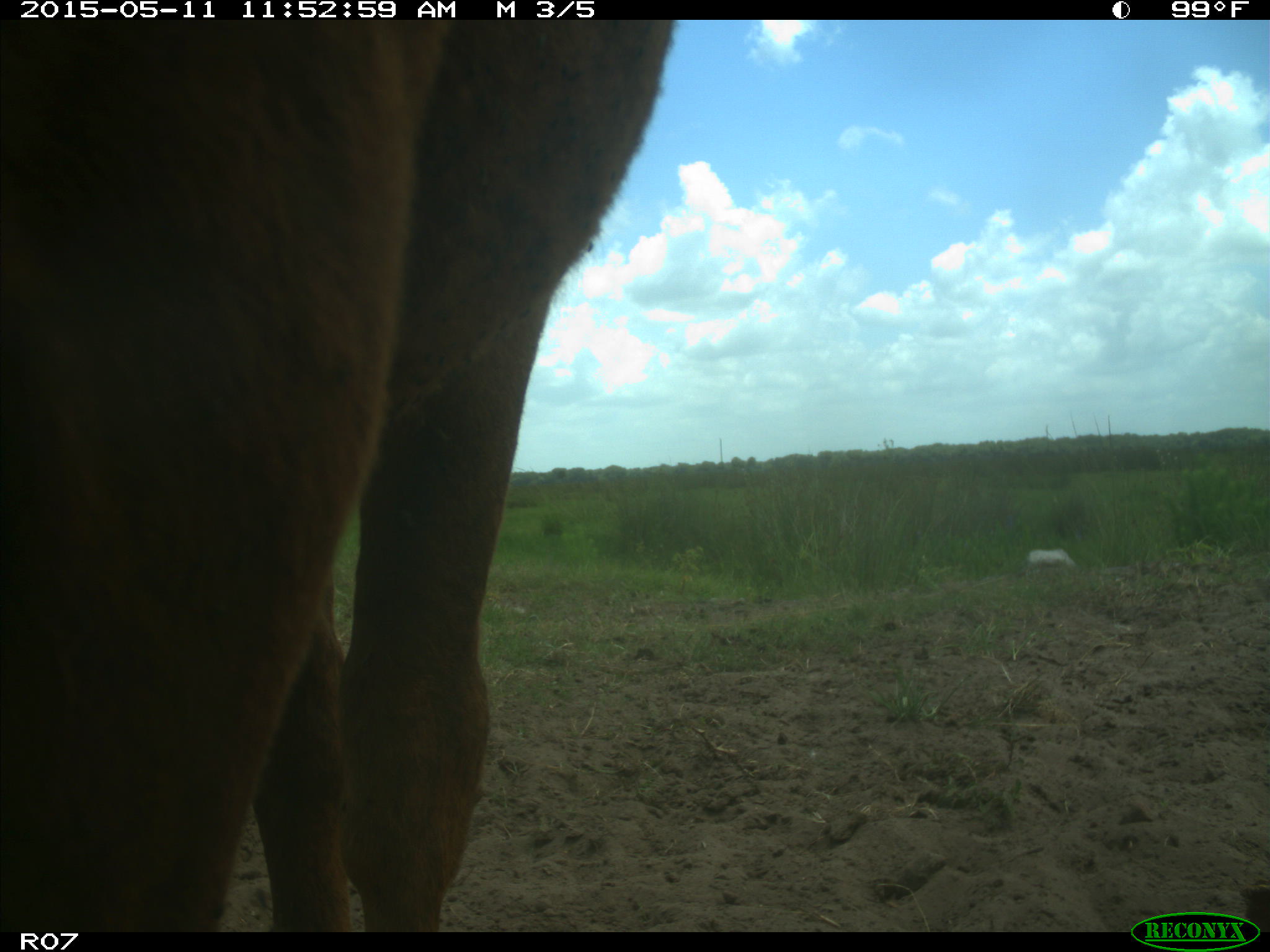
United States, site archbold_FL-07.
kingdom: Animalia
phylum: Chordata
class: Mammalia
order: Artiodactyla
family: Bovidae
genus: Bos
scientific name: Bos taurus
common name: domestic cow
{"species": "Bos taurus (domestic cow)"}